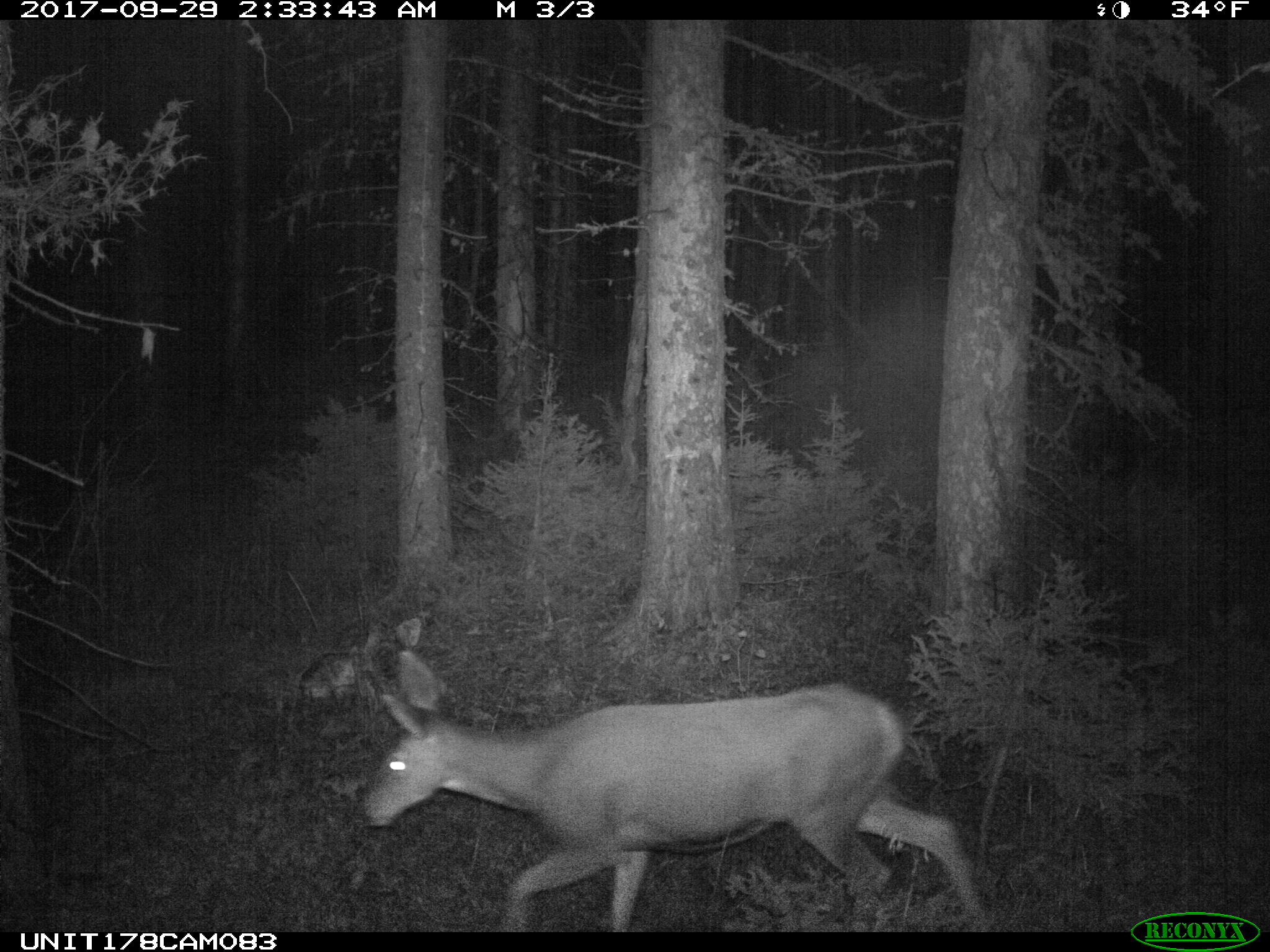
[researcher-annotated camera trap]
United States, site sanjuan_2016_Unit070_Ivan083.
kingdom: Animalia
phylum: Chordata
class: Mammalia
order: Artiodactyla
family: Cervidae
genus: Odocoileus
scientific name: Odocoileus hemionus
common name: mule deer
Odocoileus hemionus (mule deer).